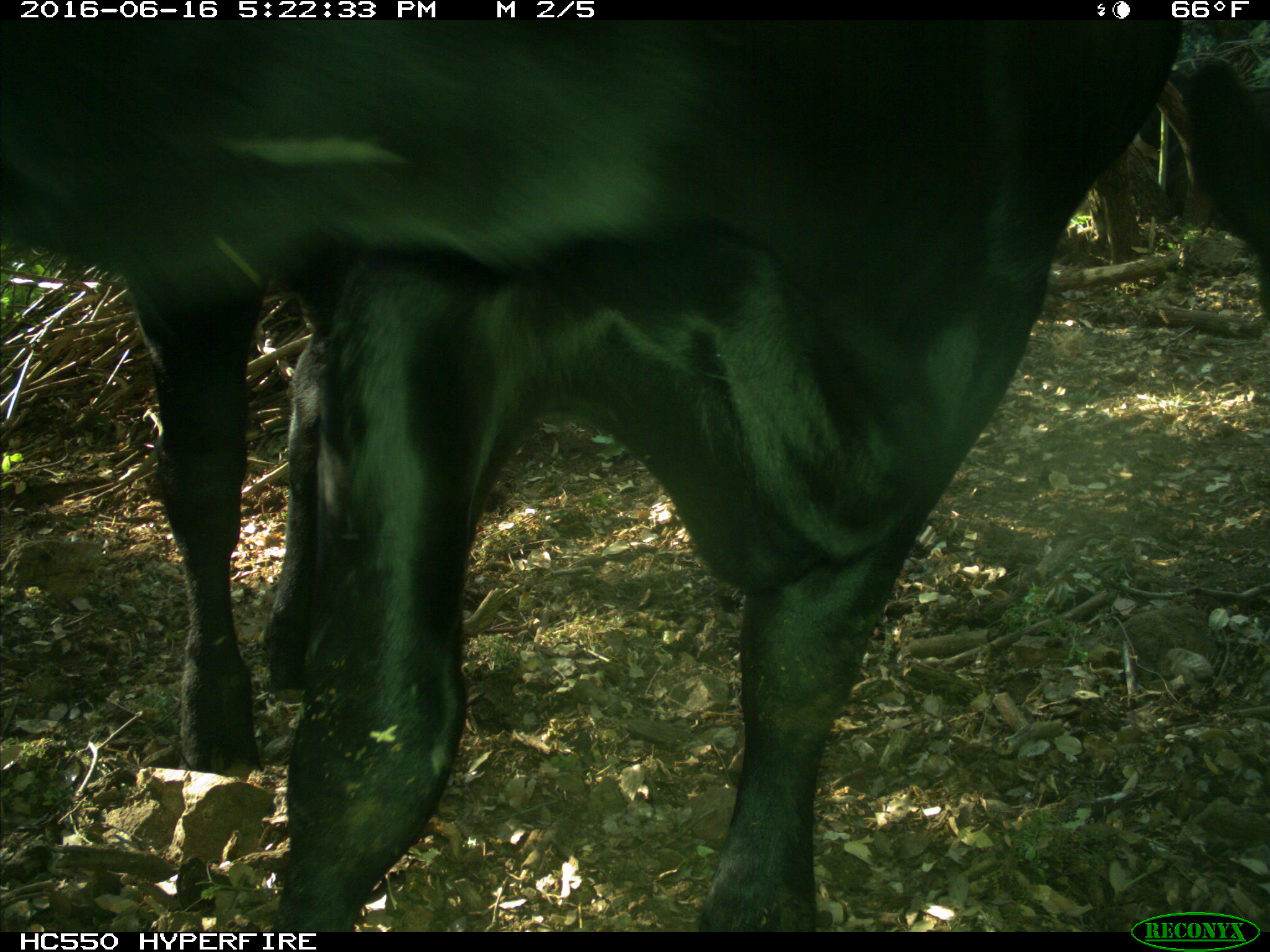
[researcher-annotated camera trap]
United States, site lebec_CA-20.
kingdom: Animalia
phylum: Chordata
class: Mammalia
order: Artiodactyla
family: Bovidae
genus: Bos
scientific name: Bos taurus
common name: domestic cow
Bos taurus (domestic cow).